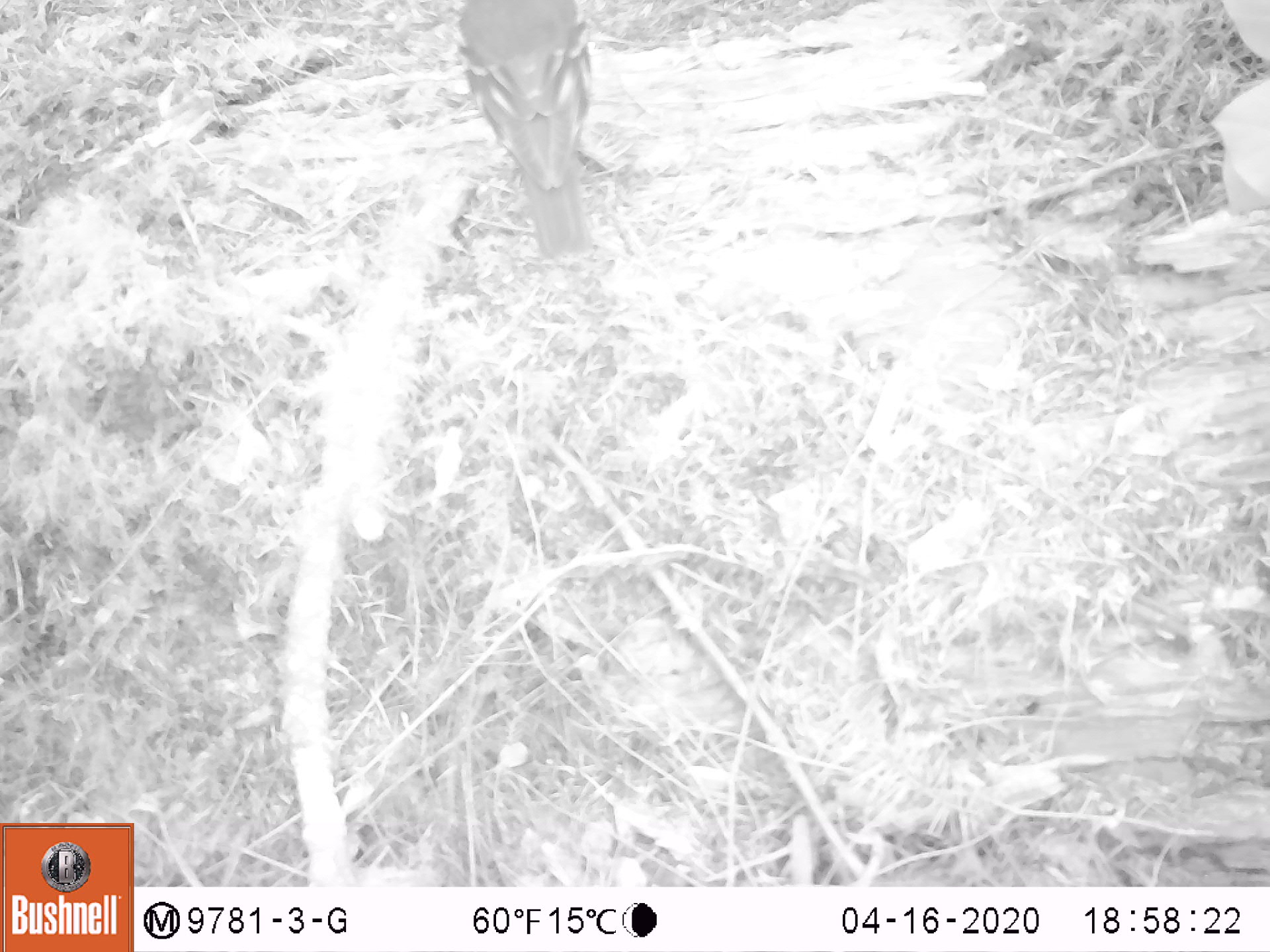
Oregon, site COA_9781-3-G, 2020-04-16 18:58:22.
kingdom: Animalia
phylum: Chordata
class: Aves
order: Passeriformes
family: Turdidae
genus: Ixoreus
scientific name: Ixoreus naevius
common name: varied thrush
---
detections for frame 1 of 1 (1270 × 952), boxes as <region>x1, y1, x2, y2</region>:
varied thrush: <region>450, 4, 596, 268</region>